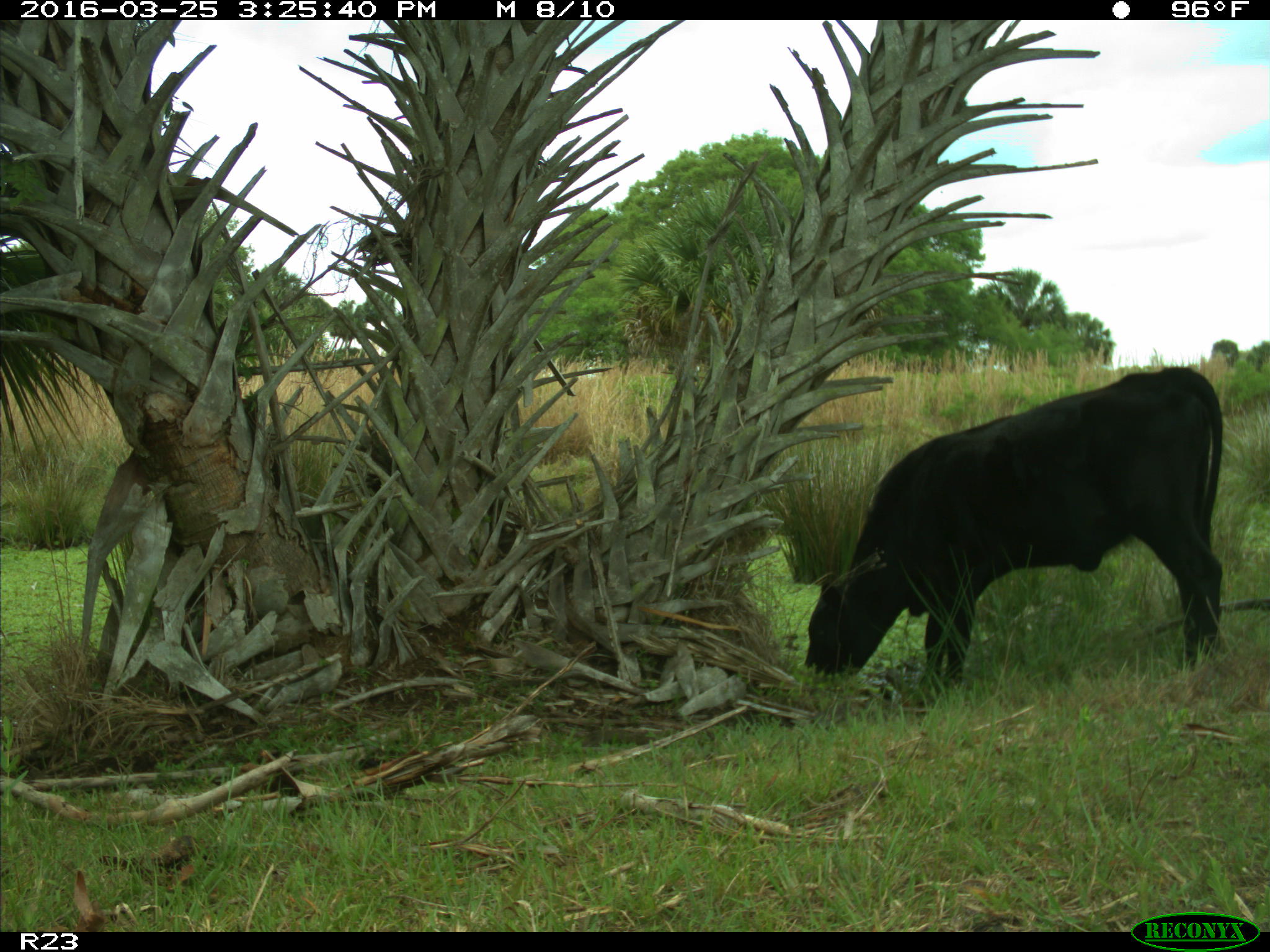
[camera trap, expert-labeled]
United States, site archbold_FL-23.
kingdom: Animalia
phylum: Chordata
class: Mammalia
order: Artiodactyla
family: Bovidae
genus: Bos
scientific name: Bos taurus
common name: domestic cow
Bos taurus (domestic cow).